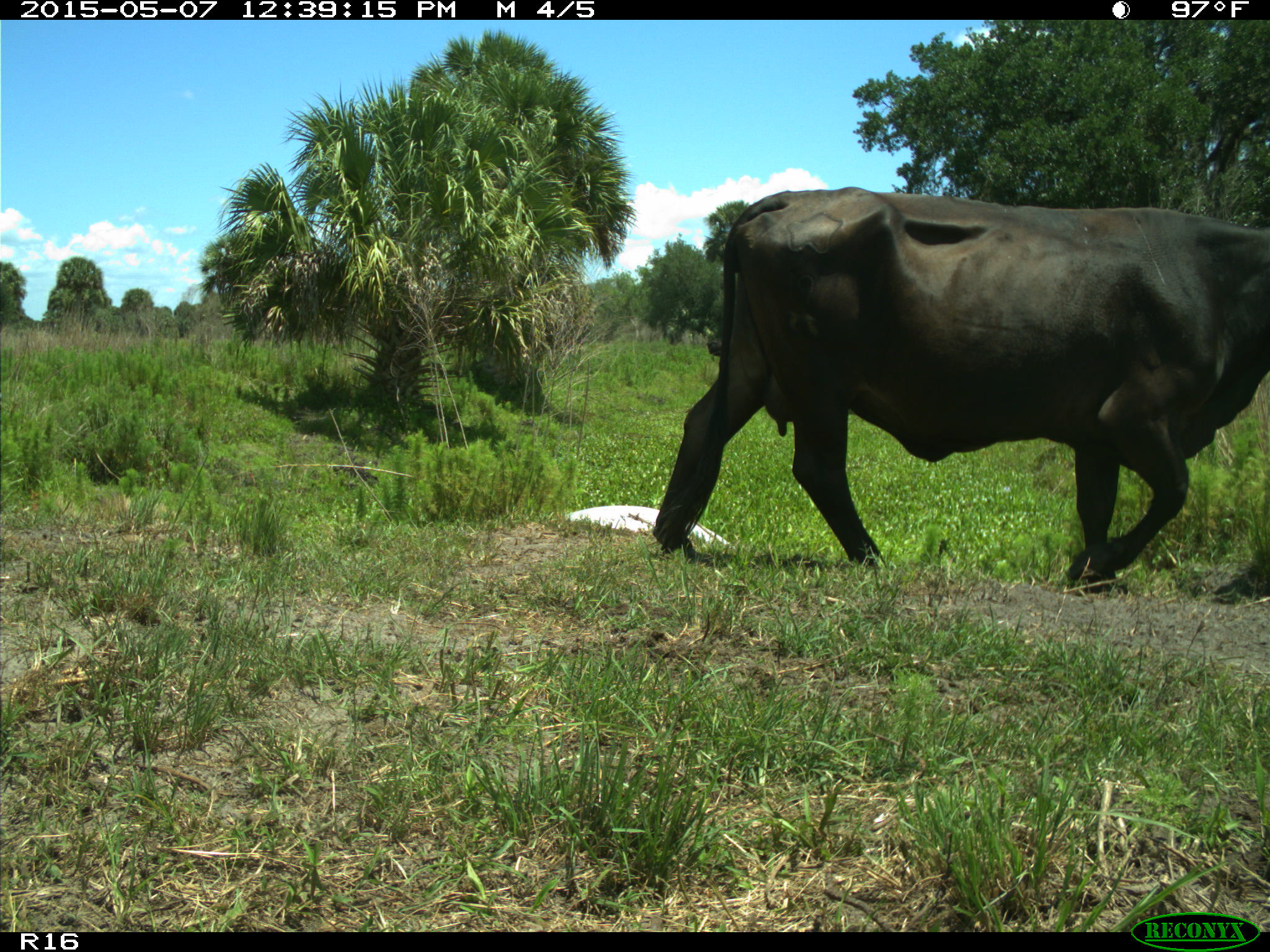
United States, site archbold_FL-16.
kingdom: Animalia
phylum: Chordata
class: Mammalia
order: Artiodactyla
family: Bovidae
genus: Bos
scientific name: Bos taurus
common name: domestic cow